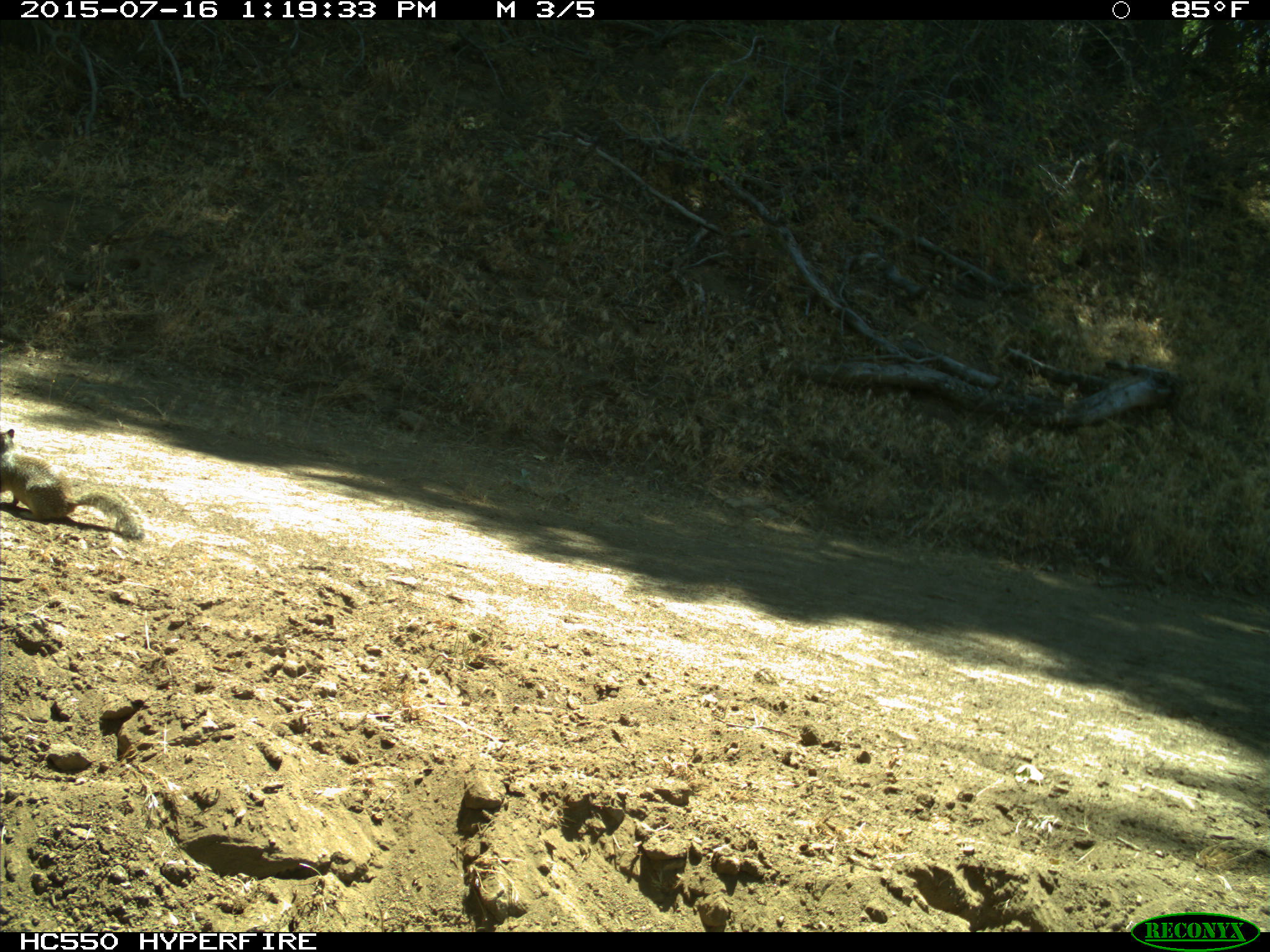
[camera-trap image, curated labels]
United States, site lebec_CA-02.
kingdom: Animalia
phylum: Chordata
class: Mammalia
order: Rodentia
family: Sciuridae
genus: Otospermophilus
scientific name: Otospermophilus beecheyi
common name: california ground squirrel